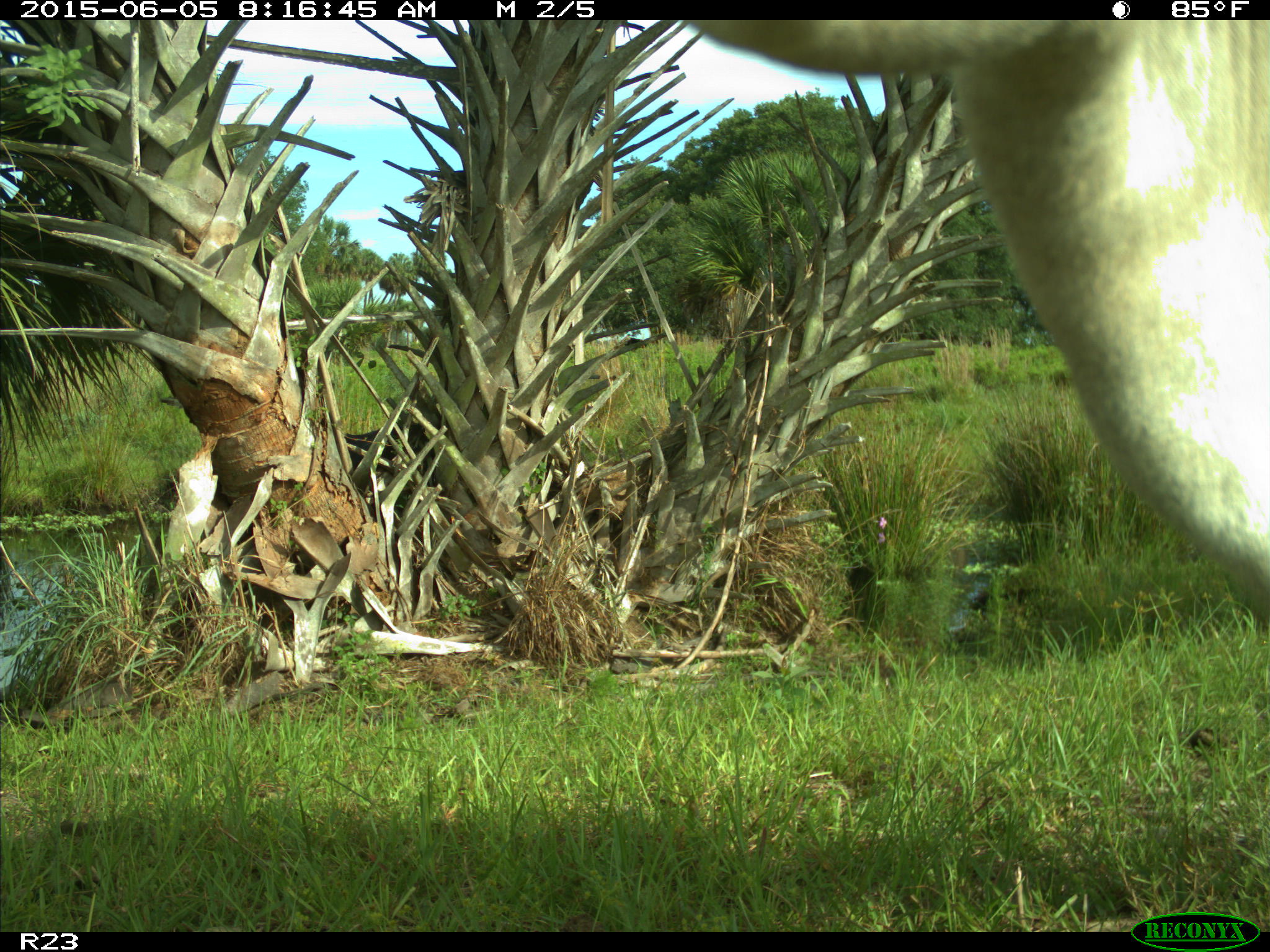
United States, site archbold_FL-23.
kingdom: Animalia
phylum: Chordata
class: Mammalia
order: Artiodactyla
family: Bovidae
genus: Bos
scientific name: Bos taurus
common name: domestic cow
Bos taurus (domestic cow).